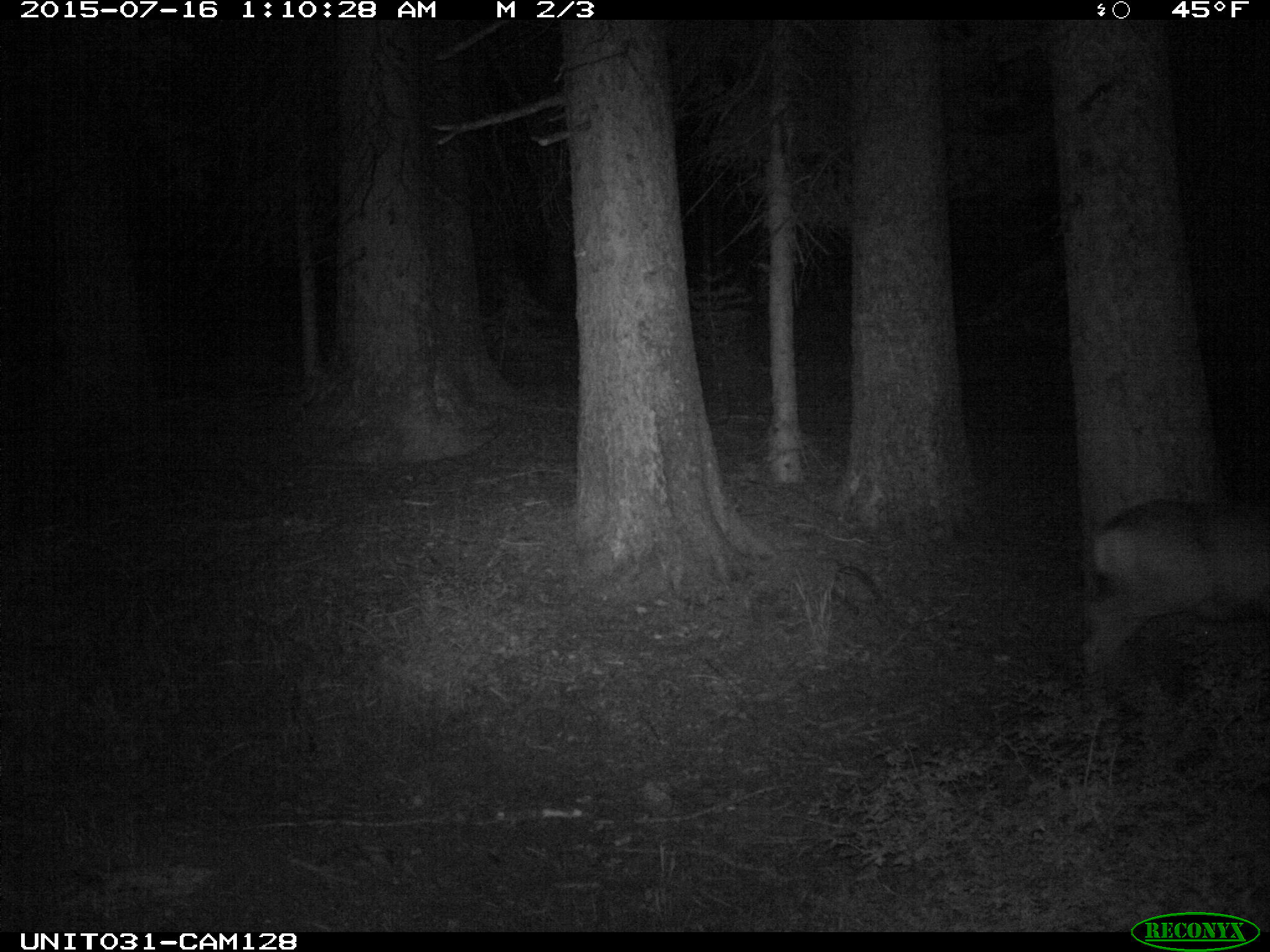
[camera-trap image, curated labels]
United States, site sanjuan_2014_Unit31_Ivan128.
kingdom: Animalia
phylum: Chordata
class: Mammalia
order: Artiodactyla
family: Cervidae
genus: Odocoileus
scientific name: Odocoileus hemionus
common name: mule deer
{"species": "Odocoileus hemionus (mule deer)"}